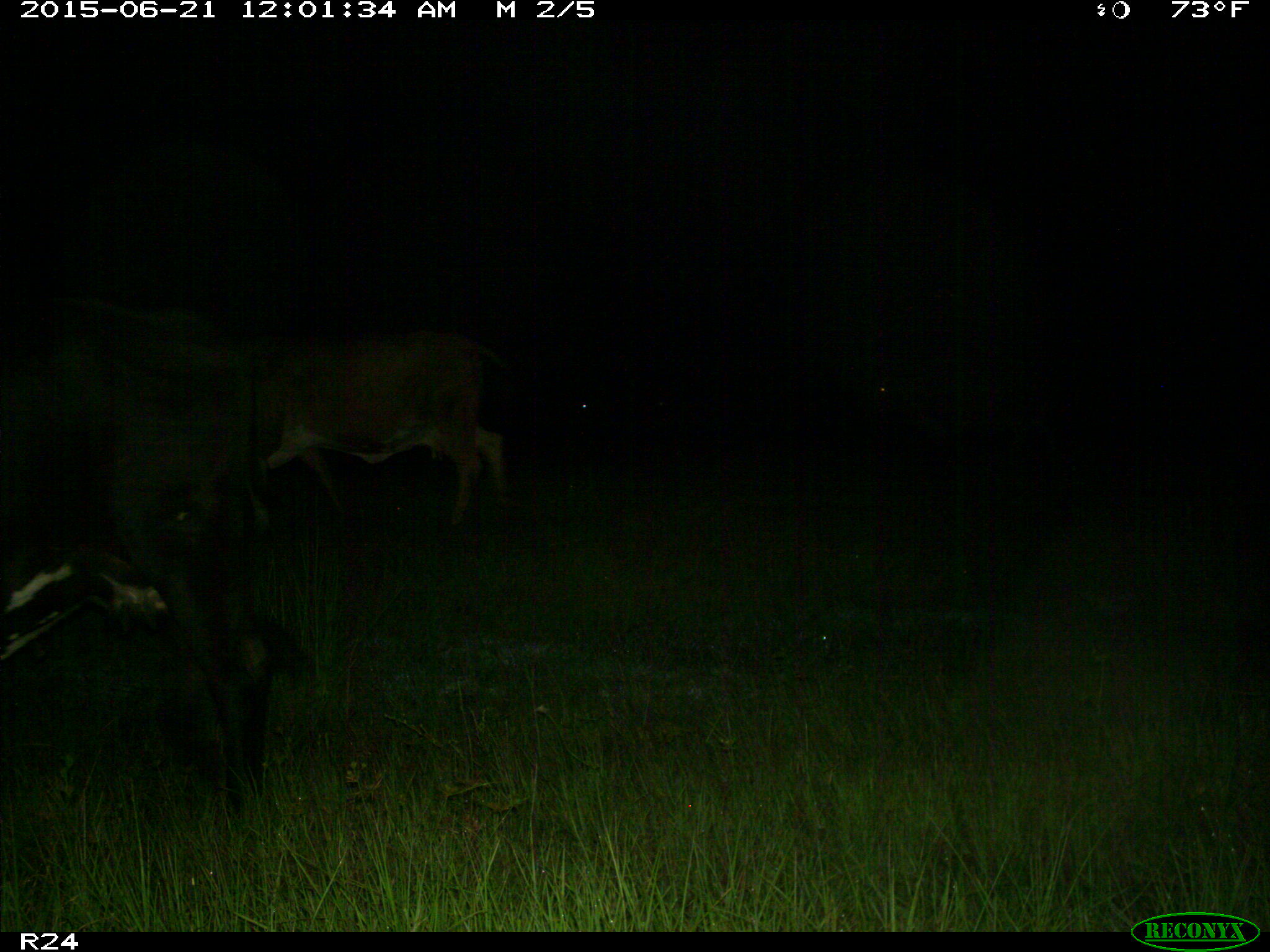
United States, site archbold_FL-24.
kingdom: Animalia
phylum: Chordata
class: Mammalia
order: Artiodactyla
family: Bovidae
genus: Bos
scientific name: Bos taurus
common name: domestic cow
Bos taurus (domestic cow).